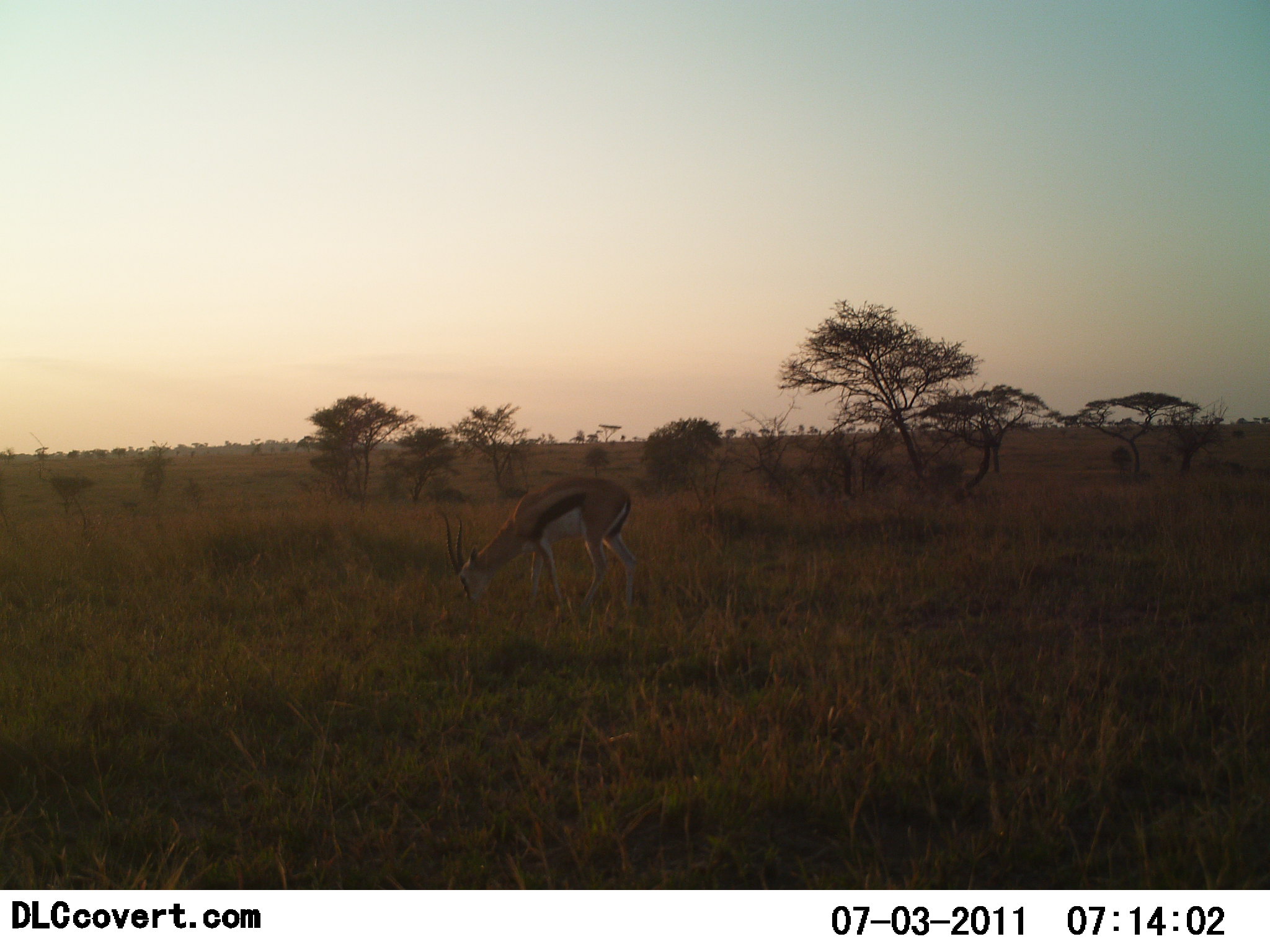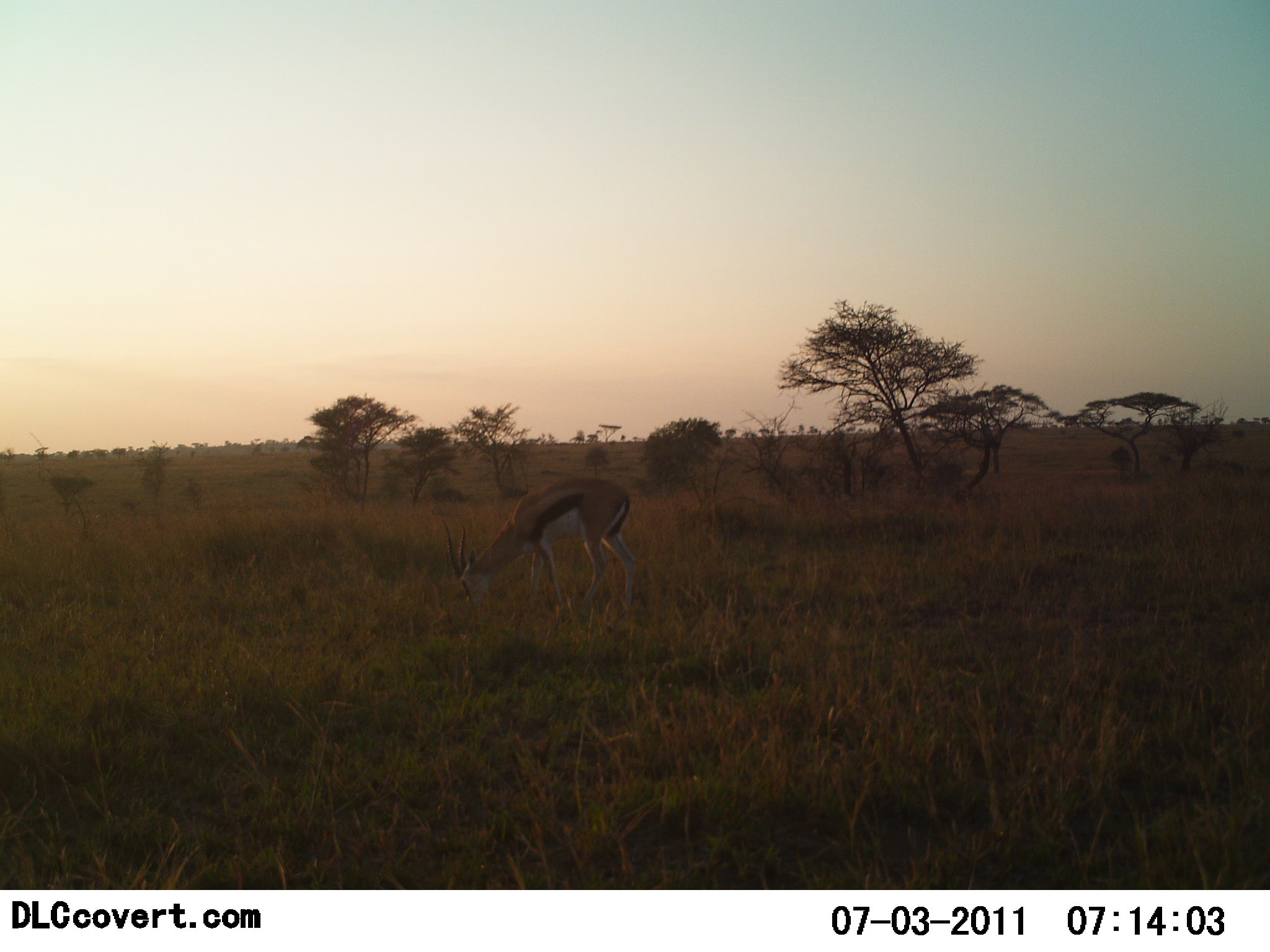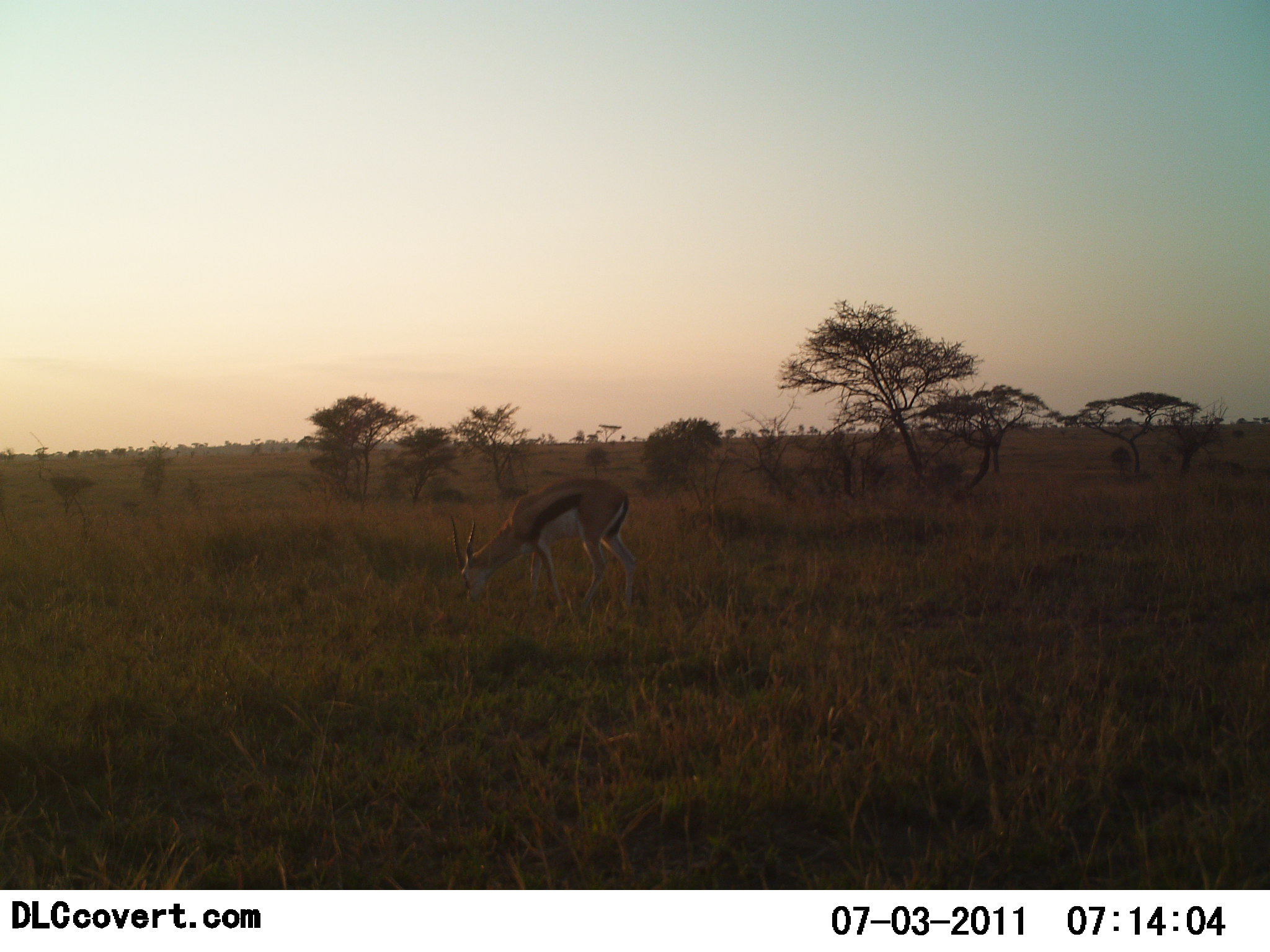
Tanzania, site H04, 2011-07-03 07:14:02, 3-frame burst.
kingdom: Animalia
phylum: Chordata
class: Mammalia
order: Artiodactyla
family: Bovidae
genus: Eudorcas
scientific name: Eudorcas thomsonii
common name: thomson's gazelle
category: gazellethomsons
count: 1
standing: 42%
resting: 0%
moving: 0%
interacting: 0%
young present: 0%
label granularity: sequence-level